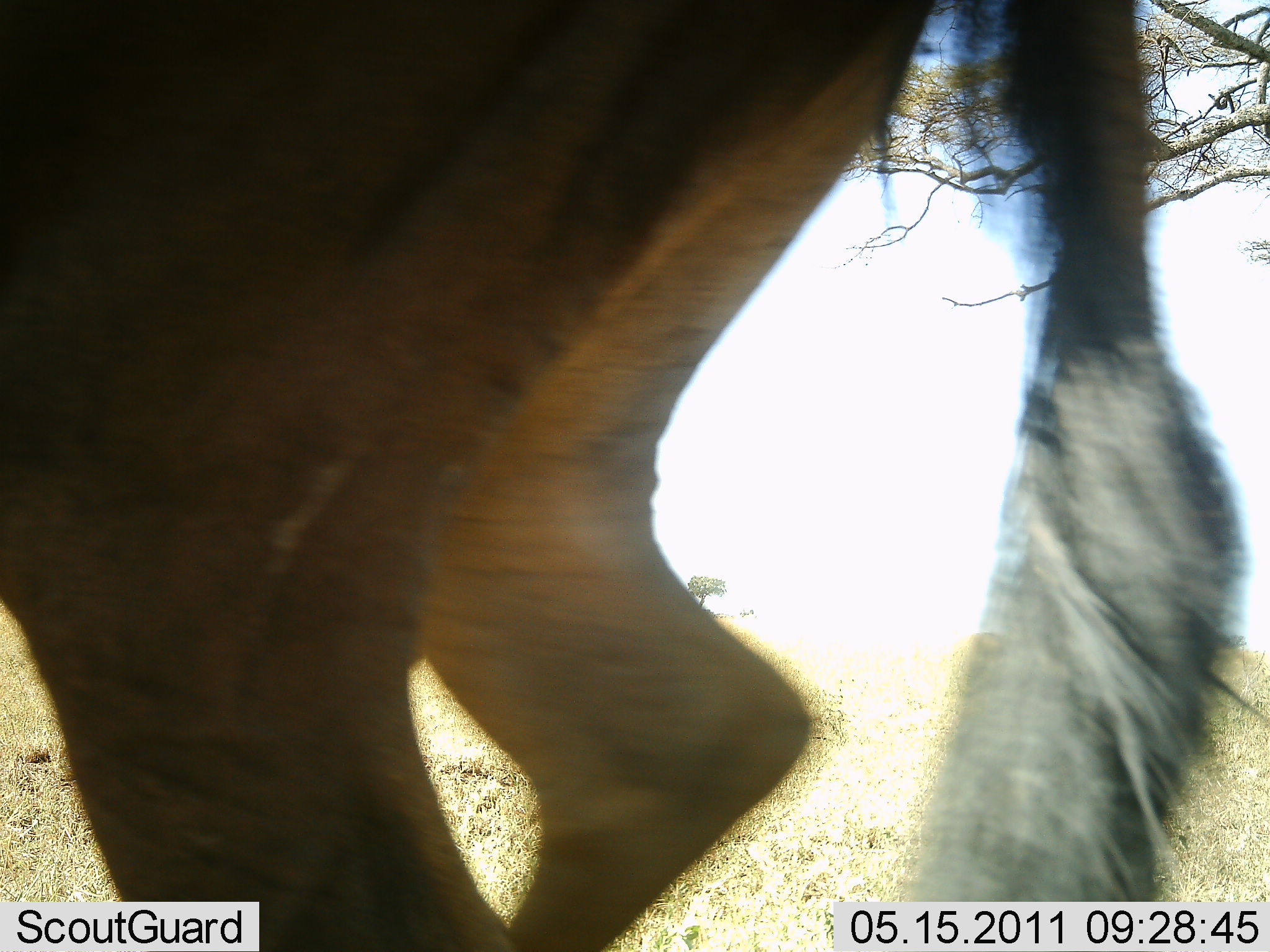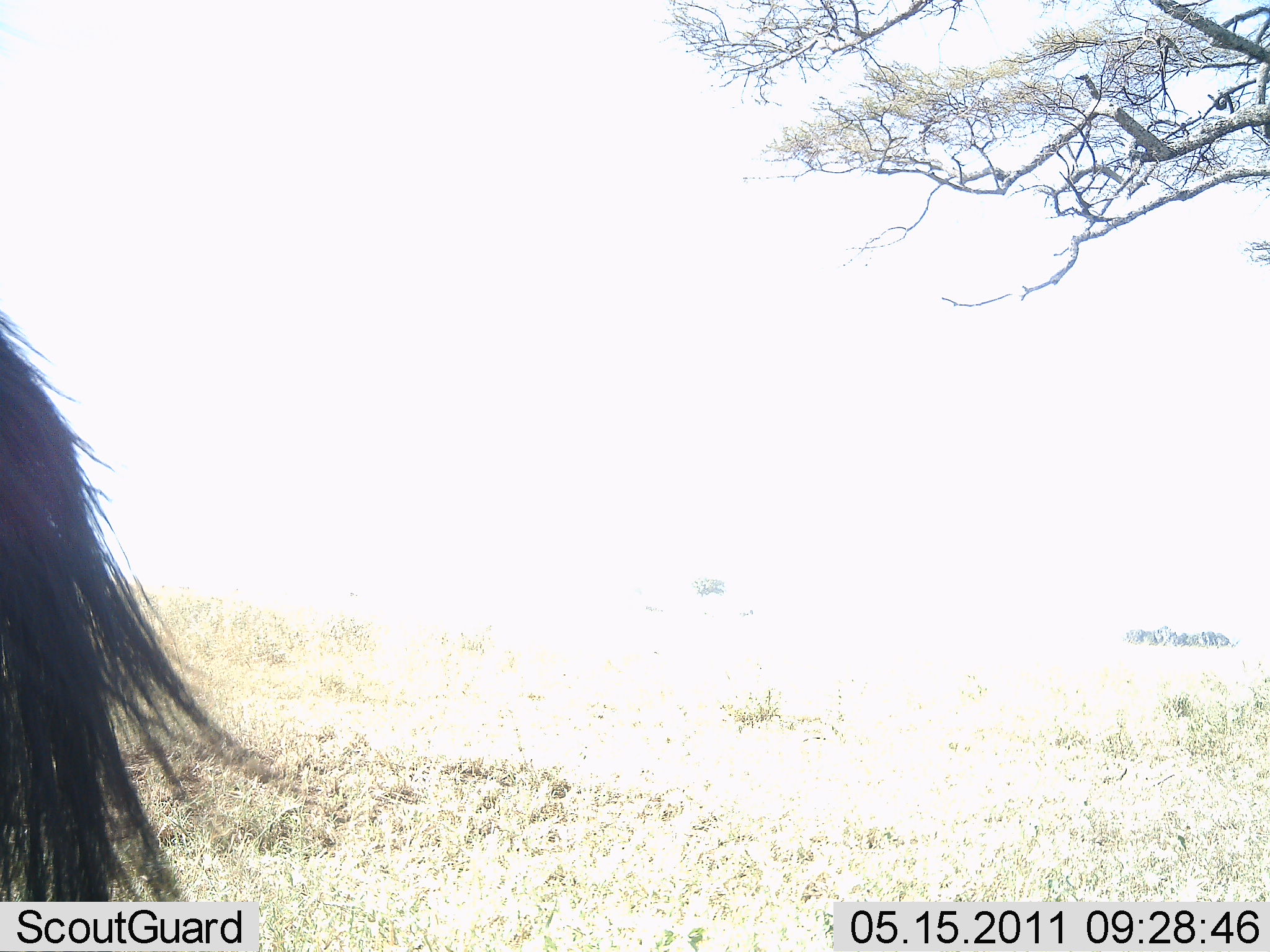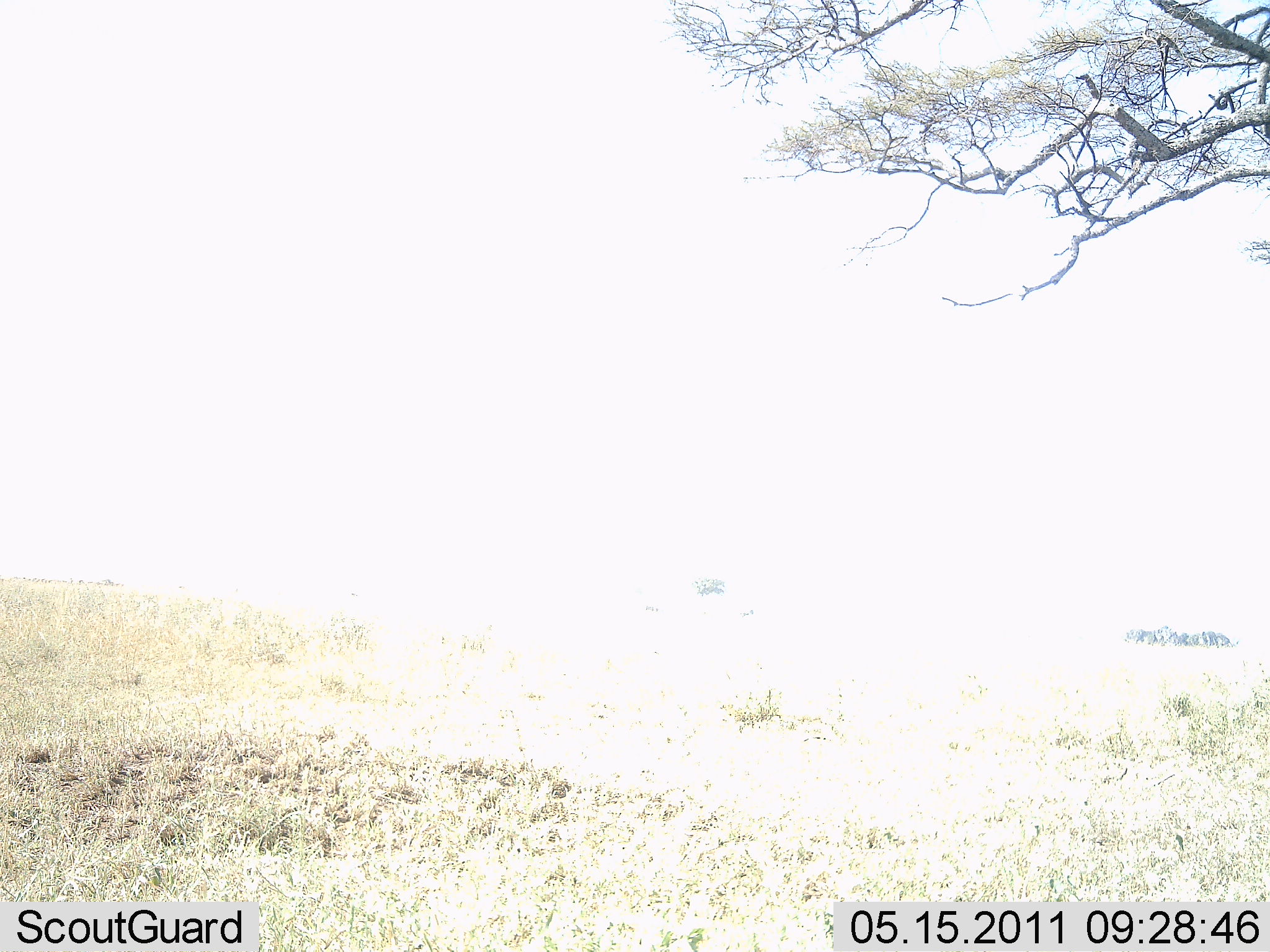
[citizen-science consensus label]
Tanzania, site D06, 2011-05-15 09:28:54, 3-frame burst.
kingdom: Animalia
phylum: Chordata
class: Mammalia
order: Artiodactyla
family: Bovidae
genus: Connochaetes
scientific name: Connochaetes taurinus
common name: blue wildebeest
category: wildebeest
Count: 1.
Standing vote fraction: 0%.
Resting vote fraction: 0%.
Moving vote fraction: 100%.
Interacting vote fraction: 0%.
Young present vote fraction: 0%.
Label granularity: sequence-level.